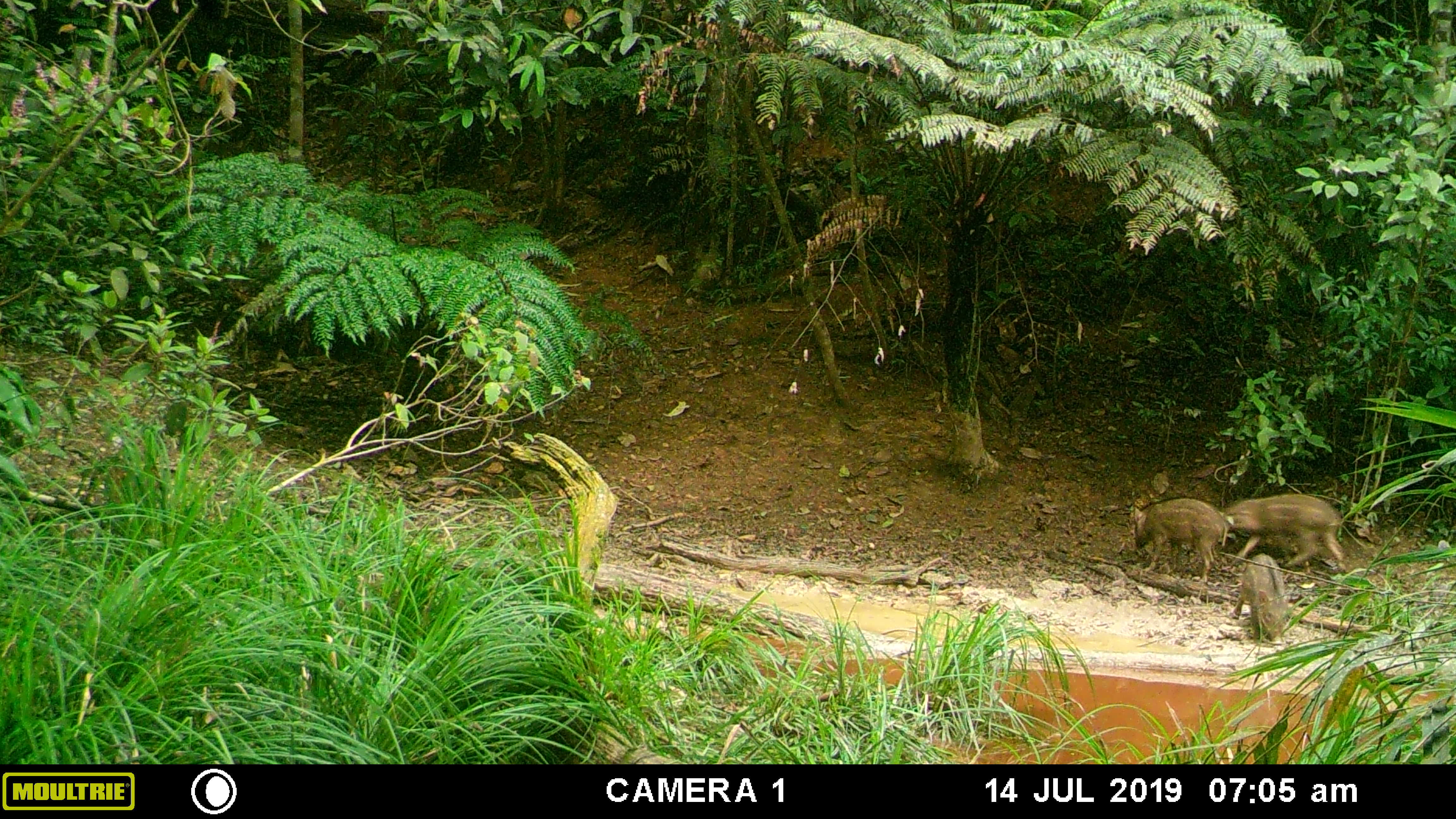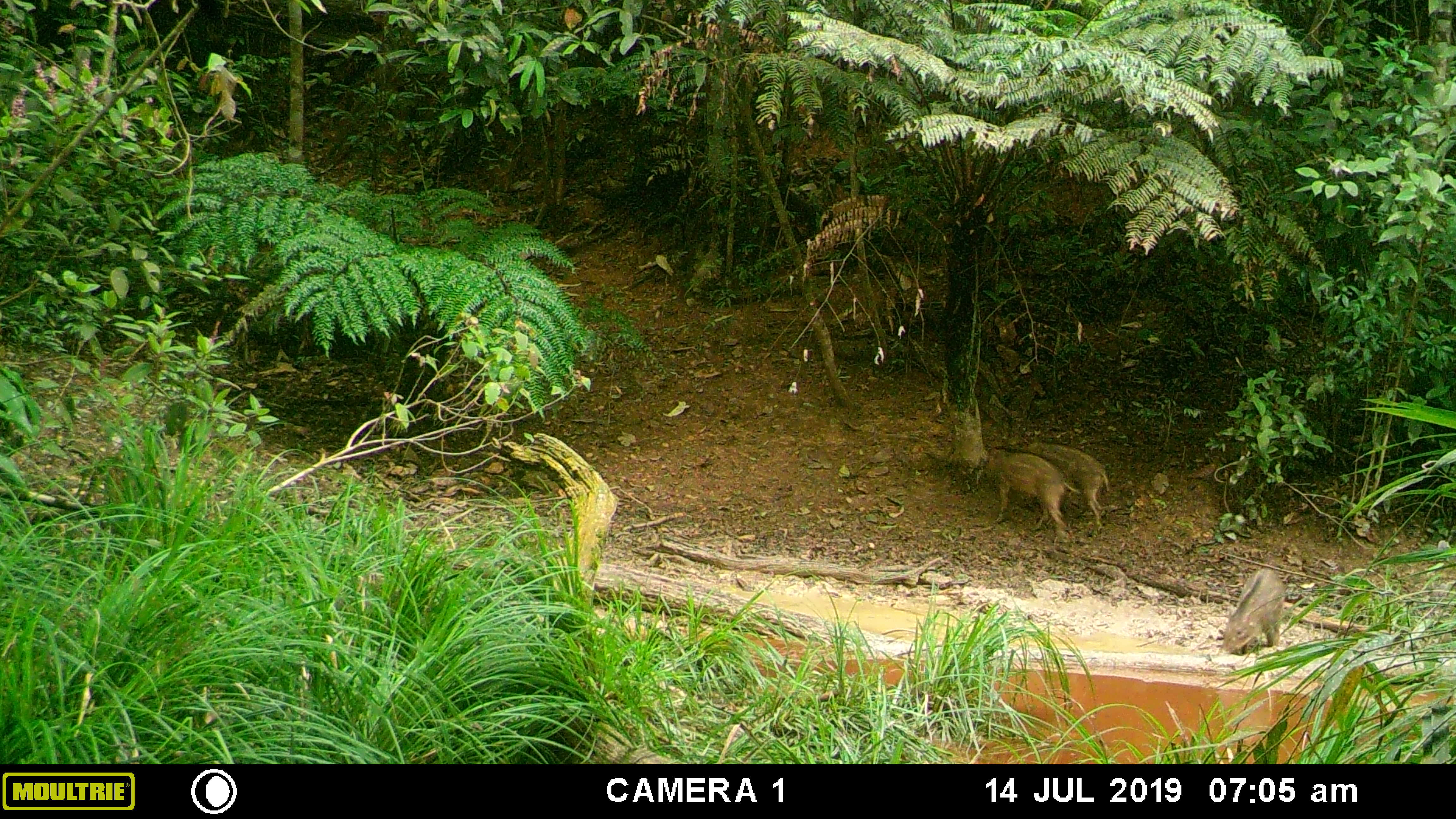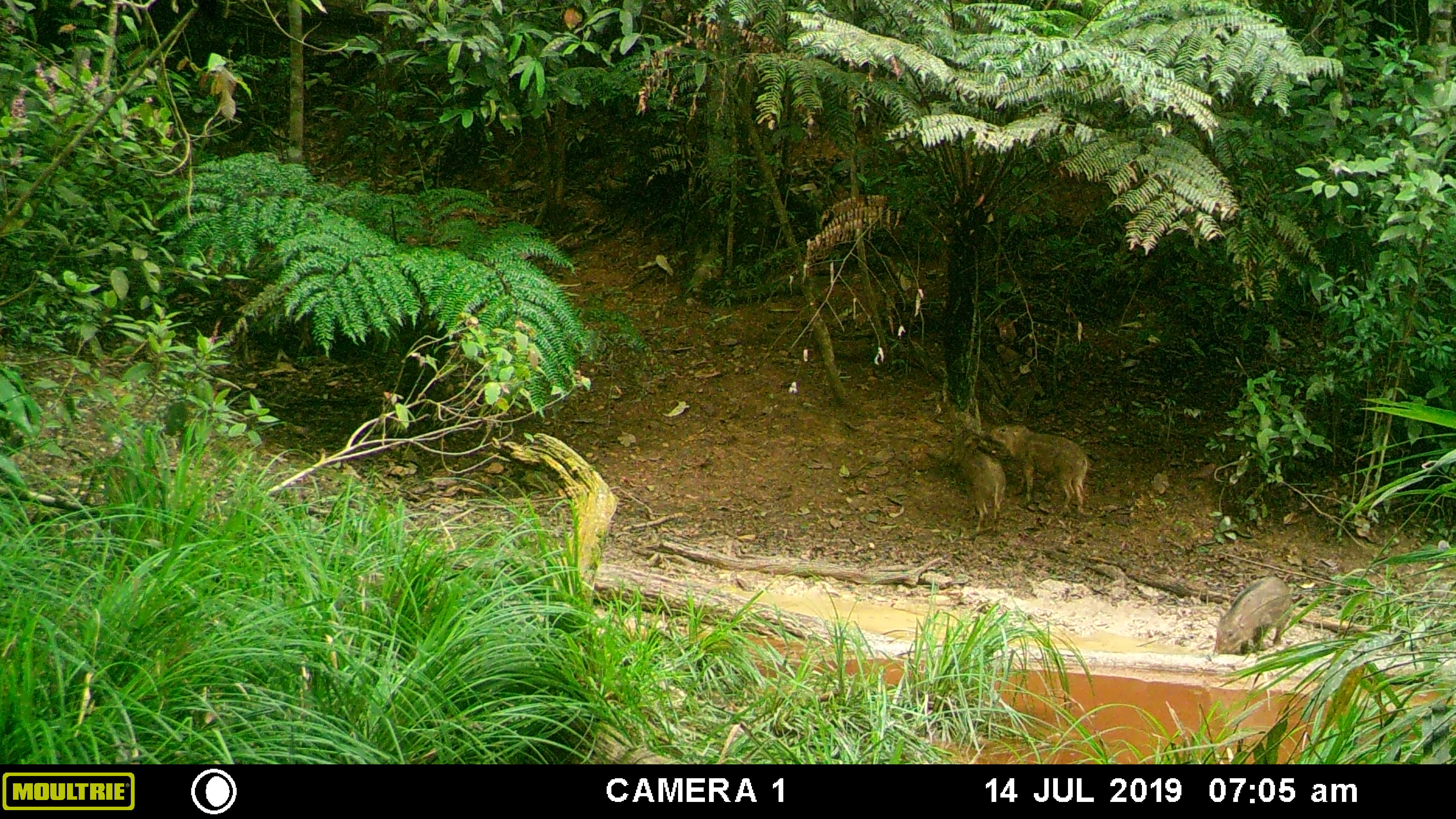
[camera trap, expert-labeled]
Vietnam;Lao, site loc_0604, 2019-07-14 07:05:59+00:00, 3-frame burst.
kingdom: Animalia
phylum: Chordata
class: Mammalia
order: Artiodactyla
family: Suidae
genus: Sus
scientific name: Sus scrofa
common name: eurasian wild pig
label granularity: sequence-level